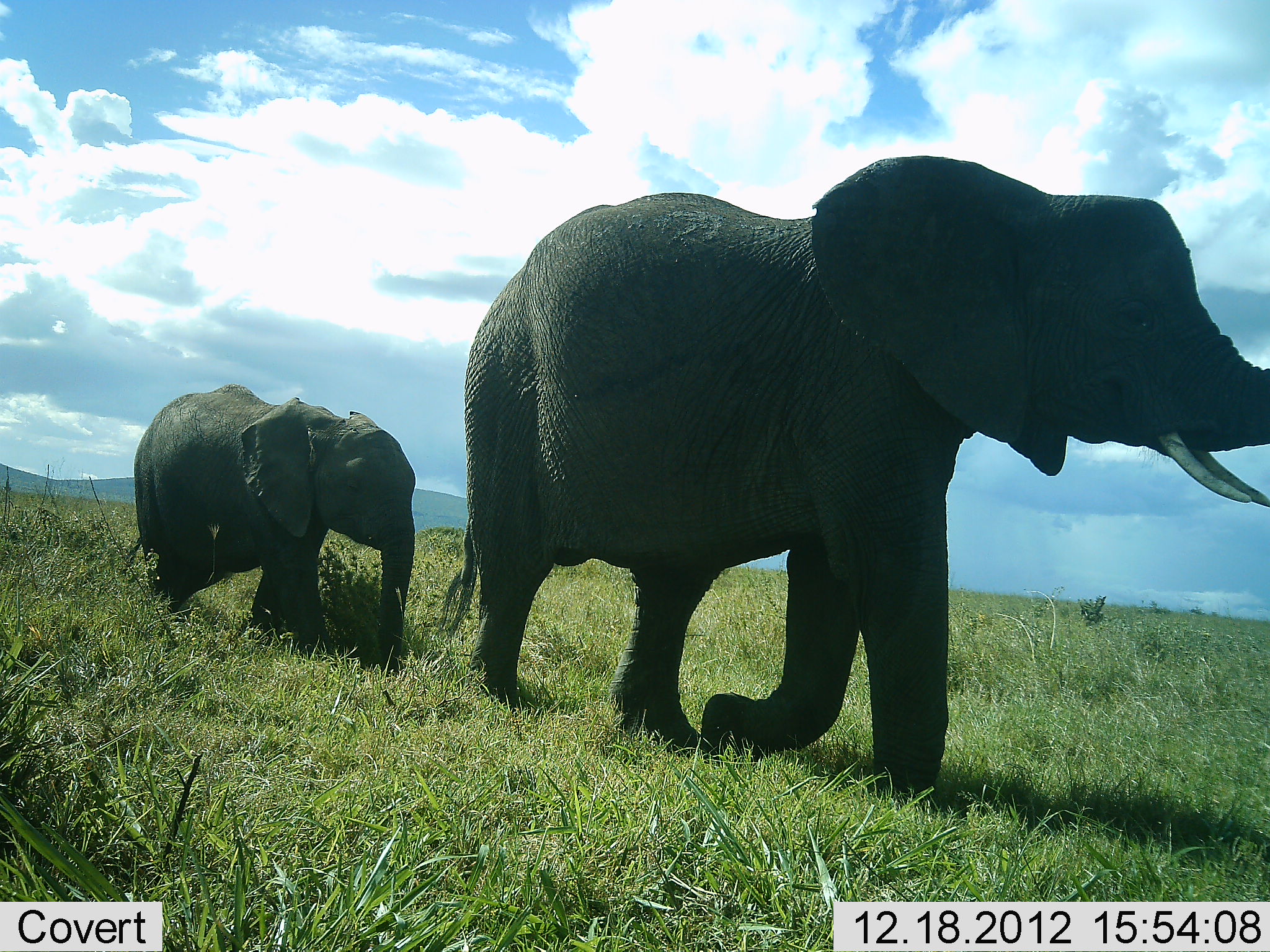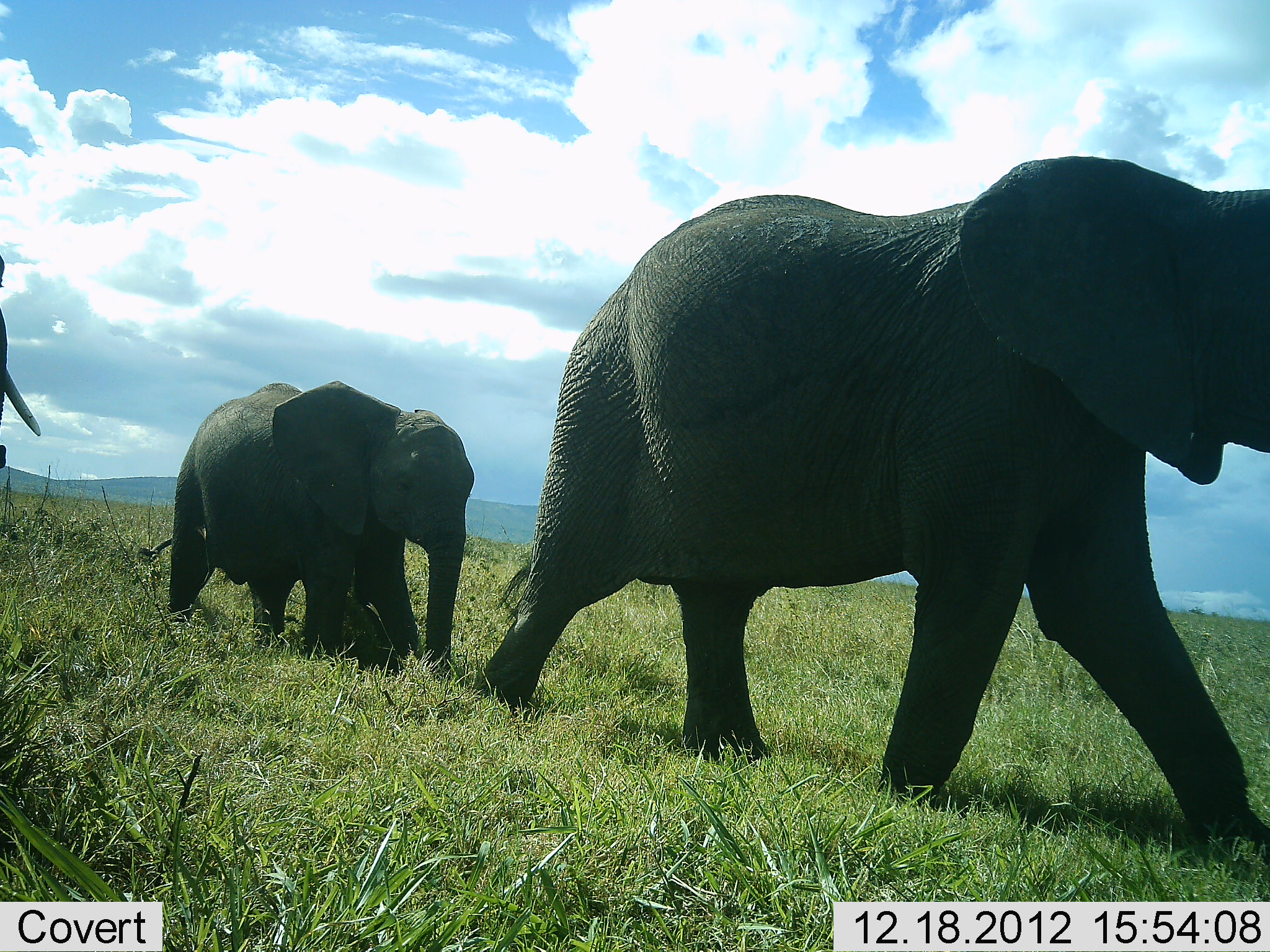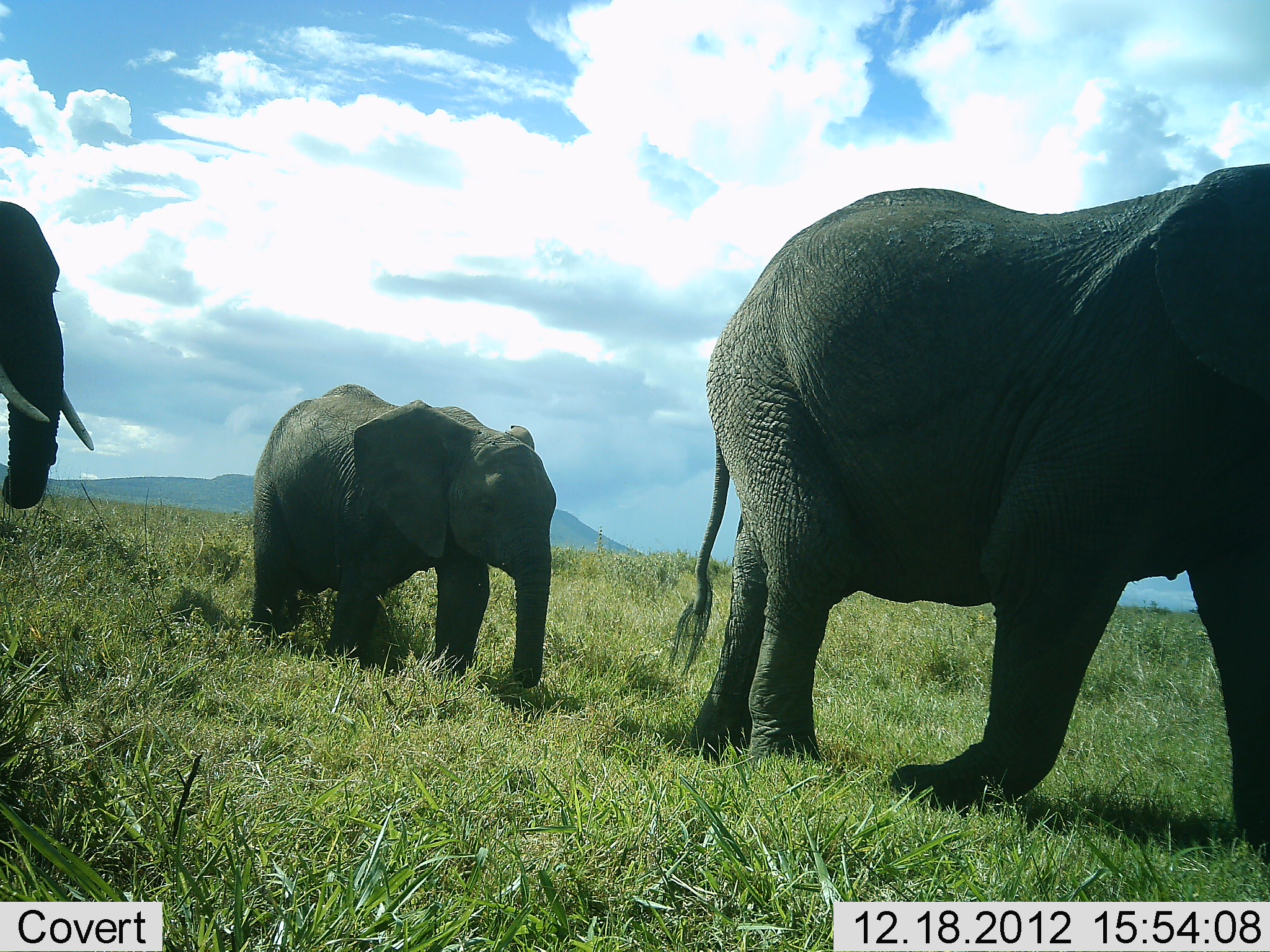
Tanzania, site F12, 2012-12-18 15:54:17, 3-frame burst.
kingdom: Animalia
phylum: Chordata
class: Mammalia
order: Proboscidea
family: Elephantidae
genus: Loxodonta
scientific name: Loxodonta africana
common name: african bush elephant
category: elephant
Elephant (african bush elephant) (Loxodonta africana), count 3. Behavior (volunteer vote fractions): standing 11%, resting 0%, moving 95%, interacting 0%. Young present (vote fraction): 53%. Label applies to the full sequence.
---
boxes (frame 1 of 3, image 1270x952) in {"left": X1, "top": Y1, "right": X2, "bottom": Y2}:
animal: {"left": 438, "top": 154, "right": 1270, "bottom": 798}; {"left": 123, "top": 382, "right": 418, "bottom": 672}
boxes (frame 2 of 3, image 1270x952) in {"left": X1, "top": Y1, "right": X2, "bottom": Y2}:
animal: {"left": 468, "top": 154, "right": 1270, "bottom": 864}; {"left": 137, "top": 379, "right": 478, "bottom": 683}; {"left": 0, "top": 252, "right": 41, "bottom": 501}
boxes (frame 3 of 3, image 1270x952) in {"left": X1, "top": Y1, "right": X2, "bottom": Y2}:
animal: {"left": 669, "top": 161, "right": 1270, "bottom": 865}; {"left": 251, "top": 383, "right": 557, "bottom": 694}; {"left": 0, "top": 200, "right": 95, "bottom": 511}